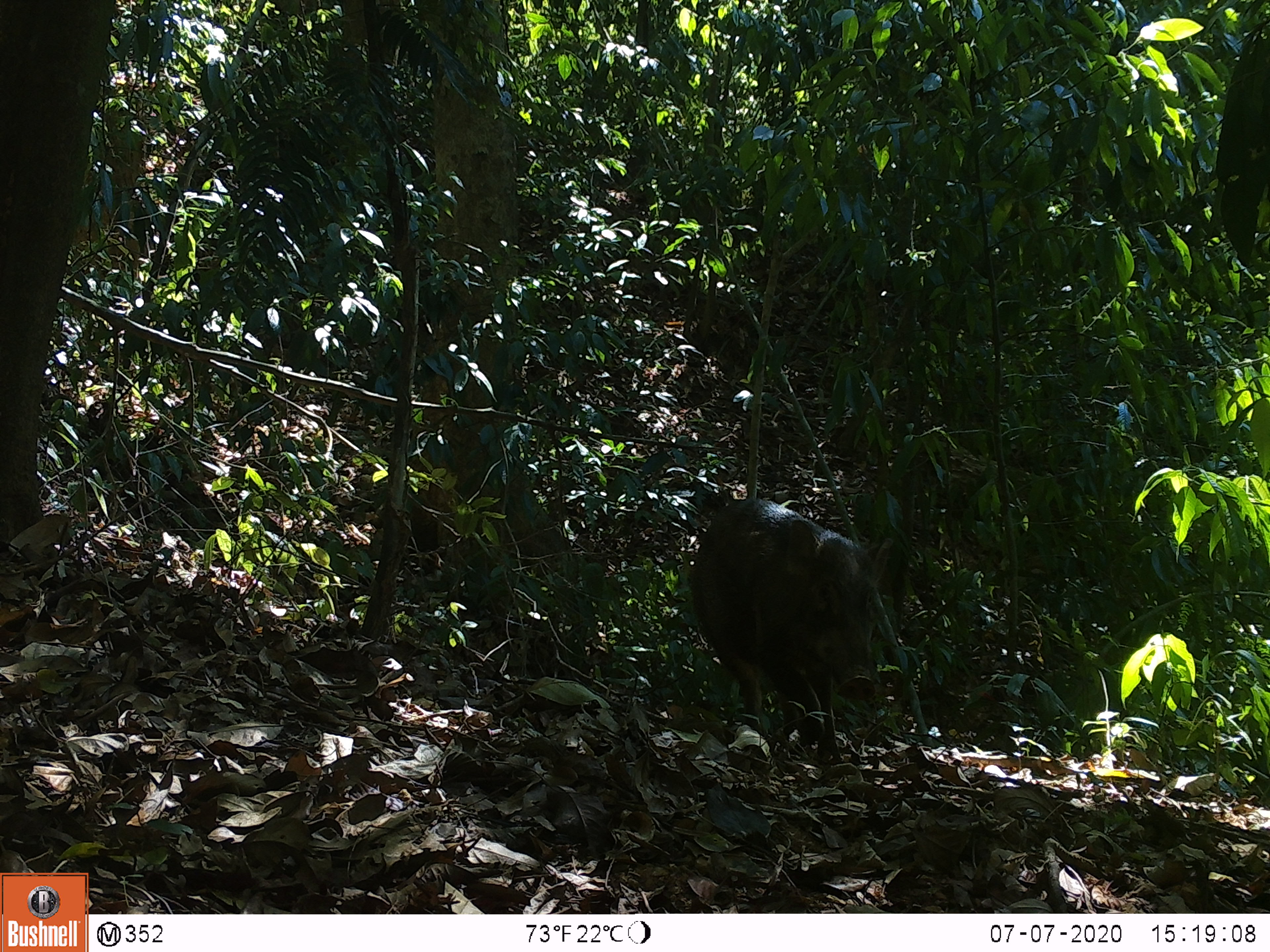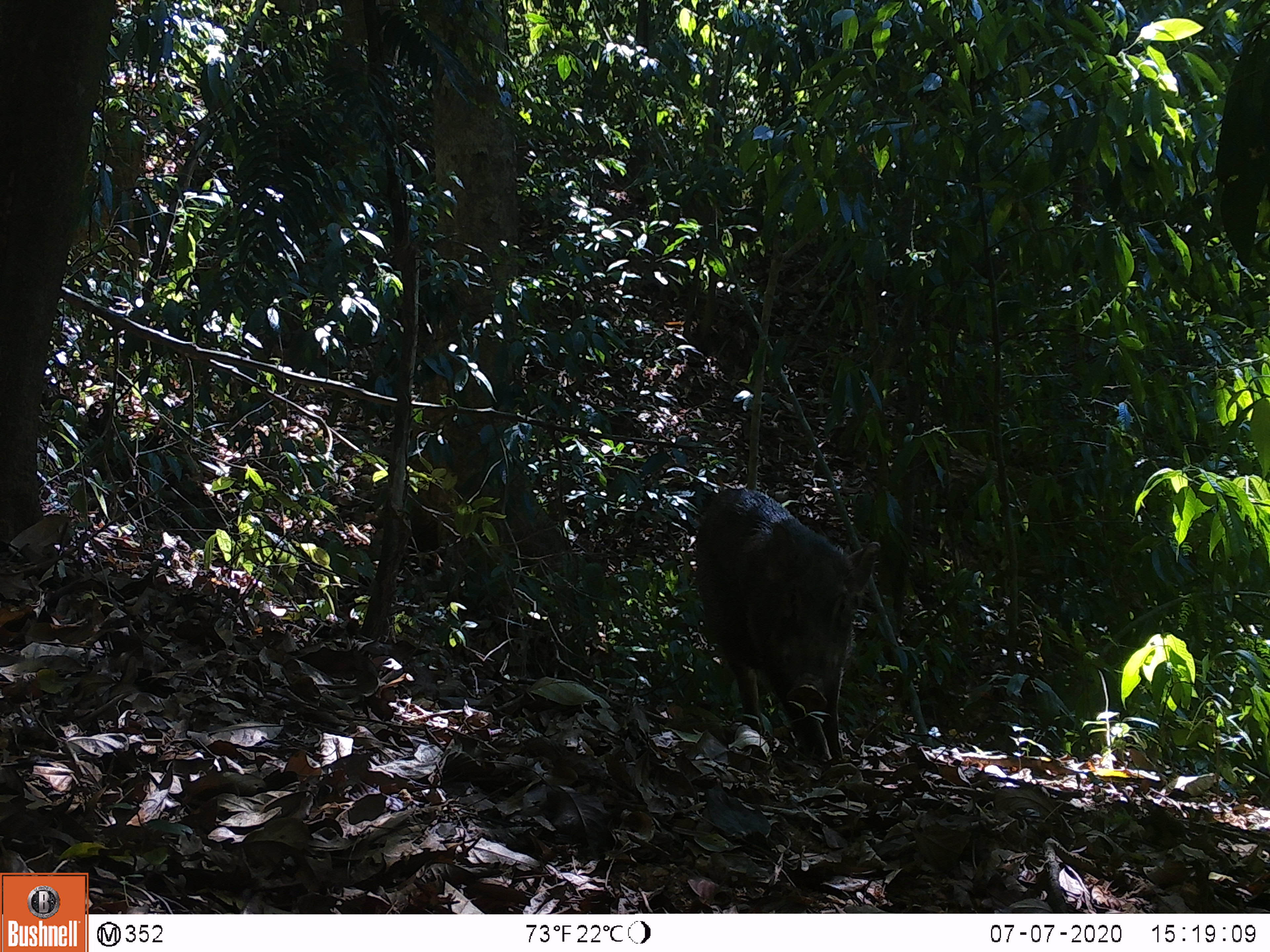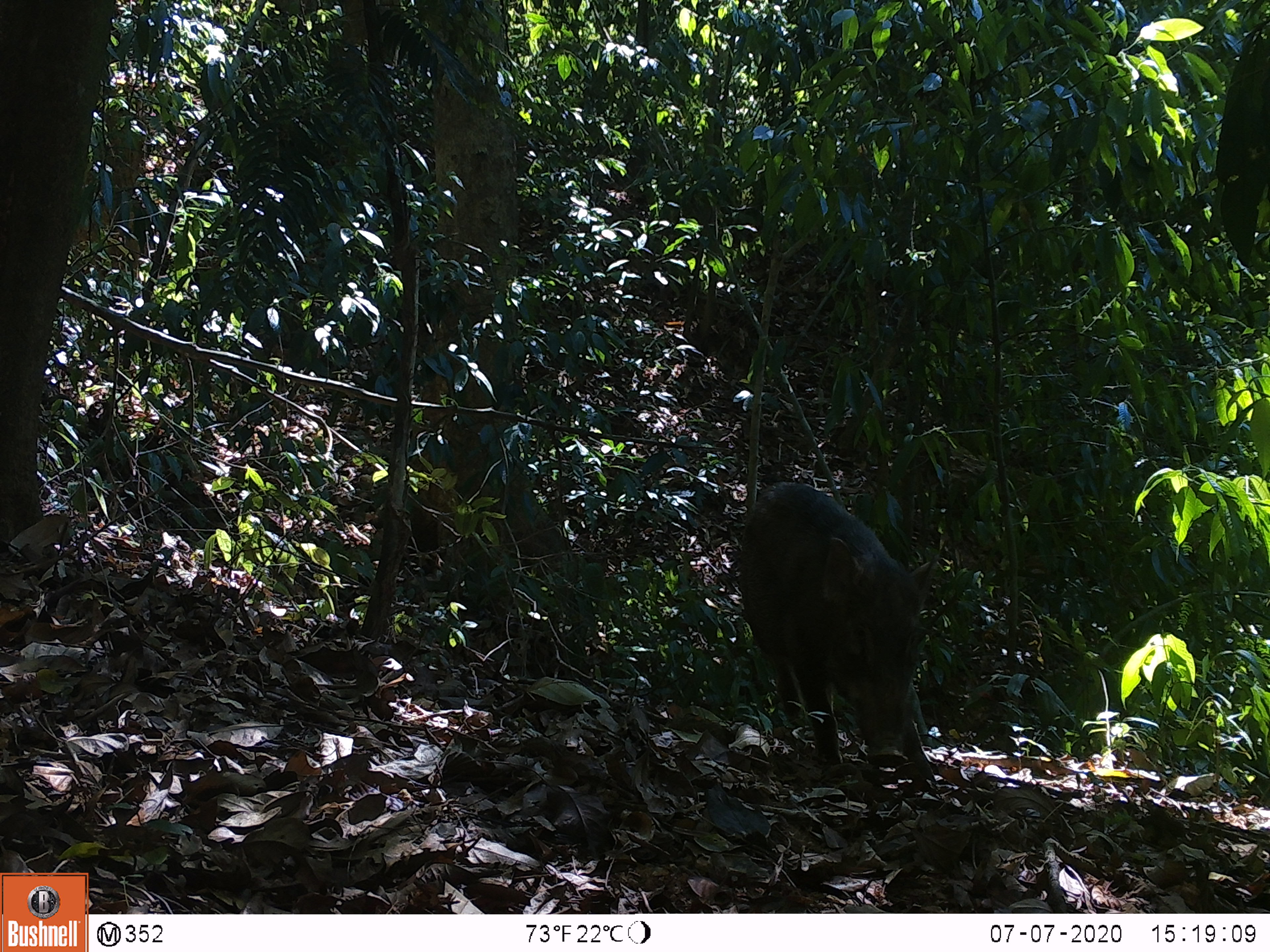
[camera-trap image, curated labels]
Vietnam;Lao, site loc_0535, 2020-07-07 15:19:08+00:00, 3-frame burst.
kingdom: Animalia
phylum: Chordata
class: Mammalia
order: Artiodactyla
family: Suidae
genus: Sus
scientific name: Sus scrofa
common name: eurasian wild pig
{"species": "eurasian wild pig (Sus scrofa)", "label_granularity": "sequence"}